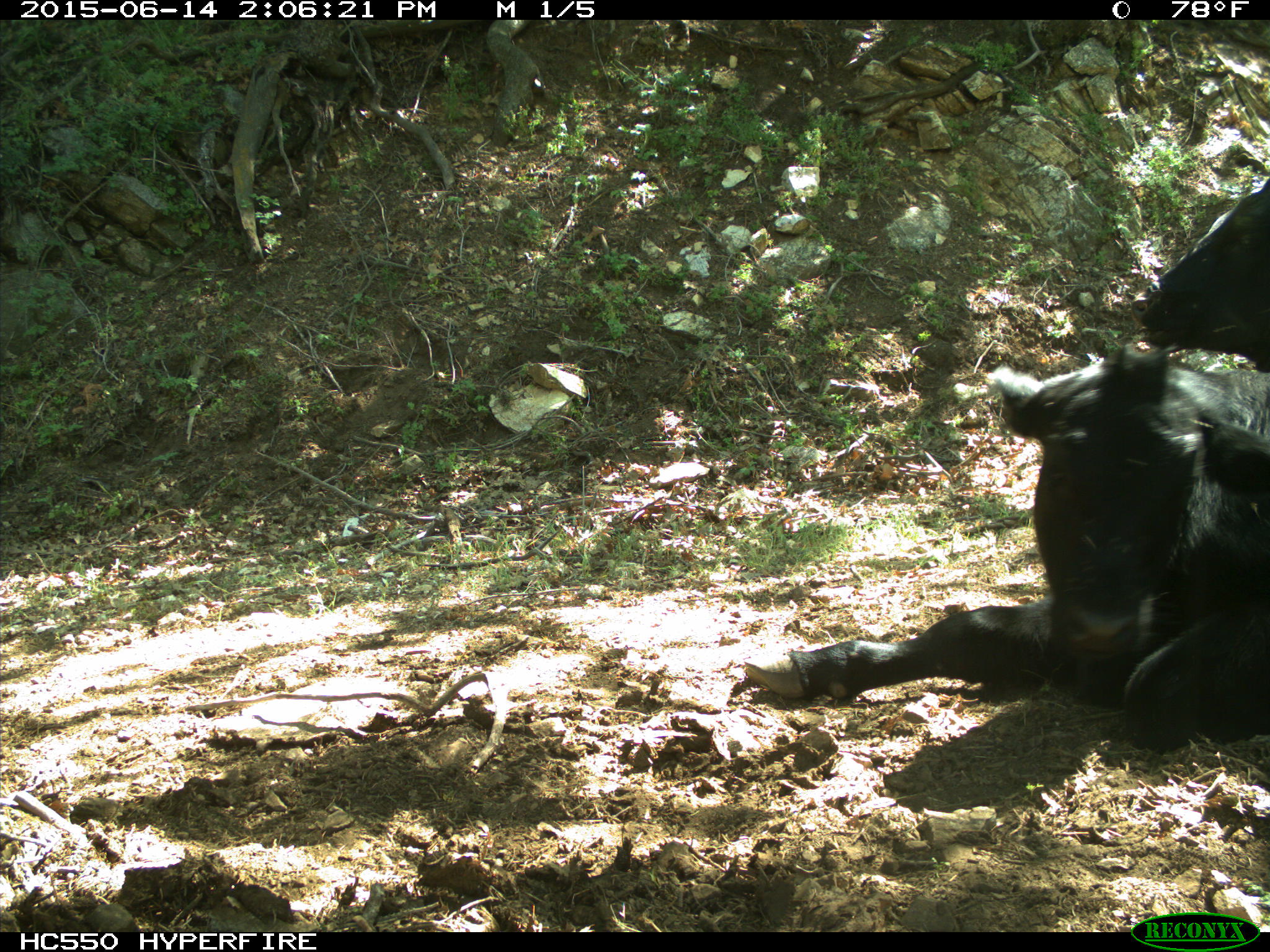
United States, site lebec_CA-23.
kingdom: Animalia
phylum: Chordata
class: Mammalia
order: Artiodactyla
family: Bovidae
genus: Bos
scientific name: Bos taurus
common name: domestic cow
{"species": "Bos taurus (domestic cow)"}